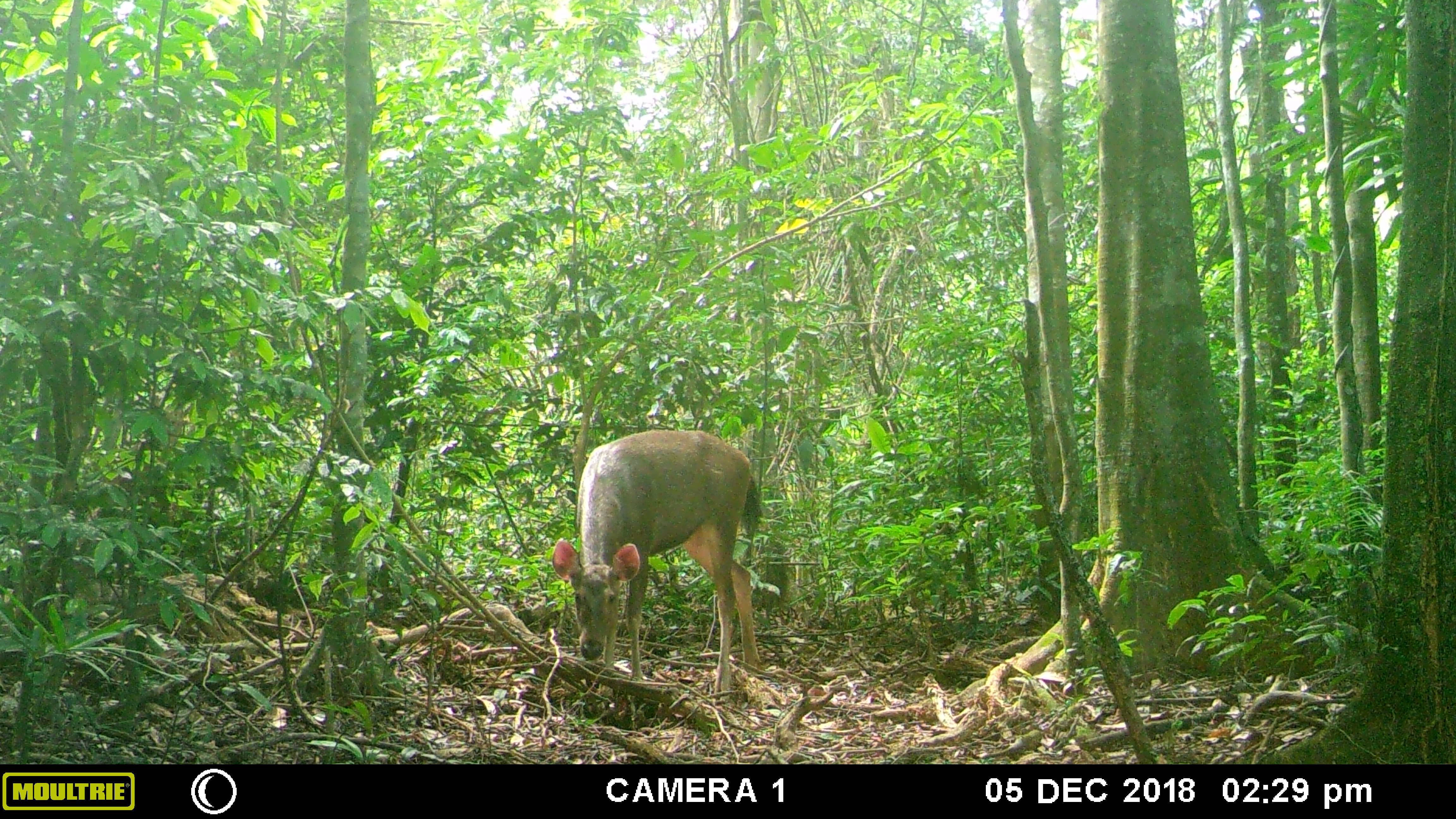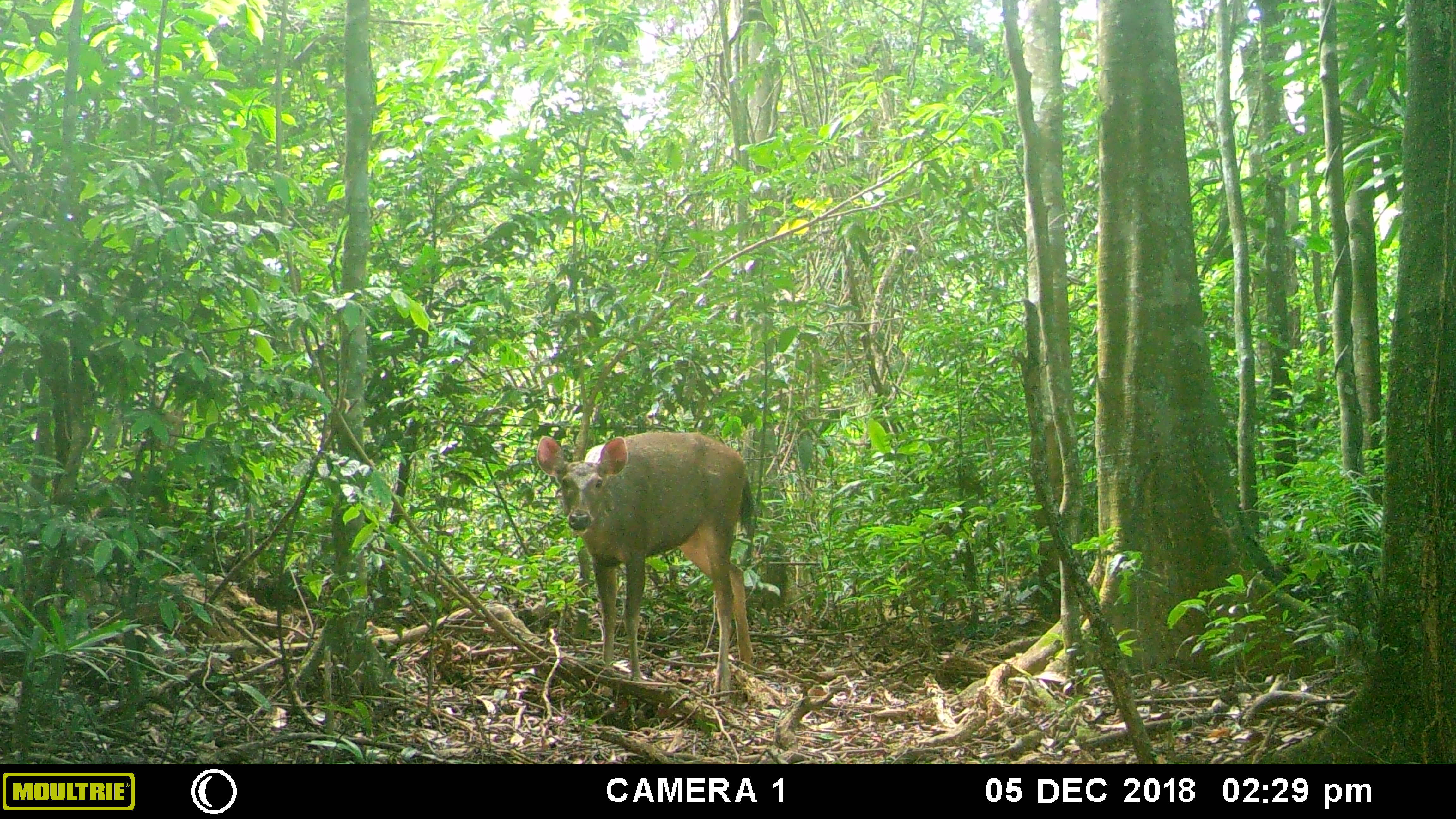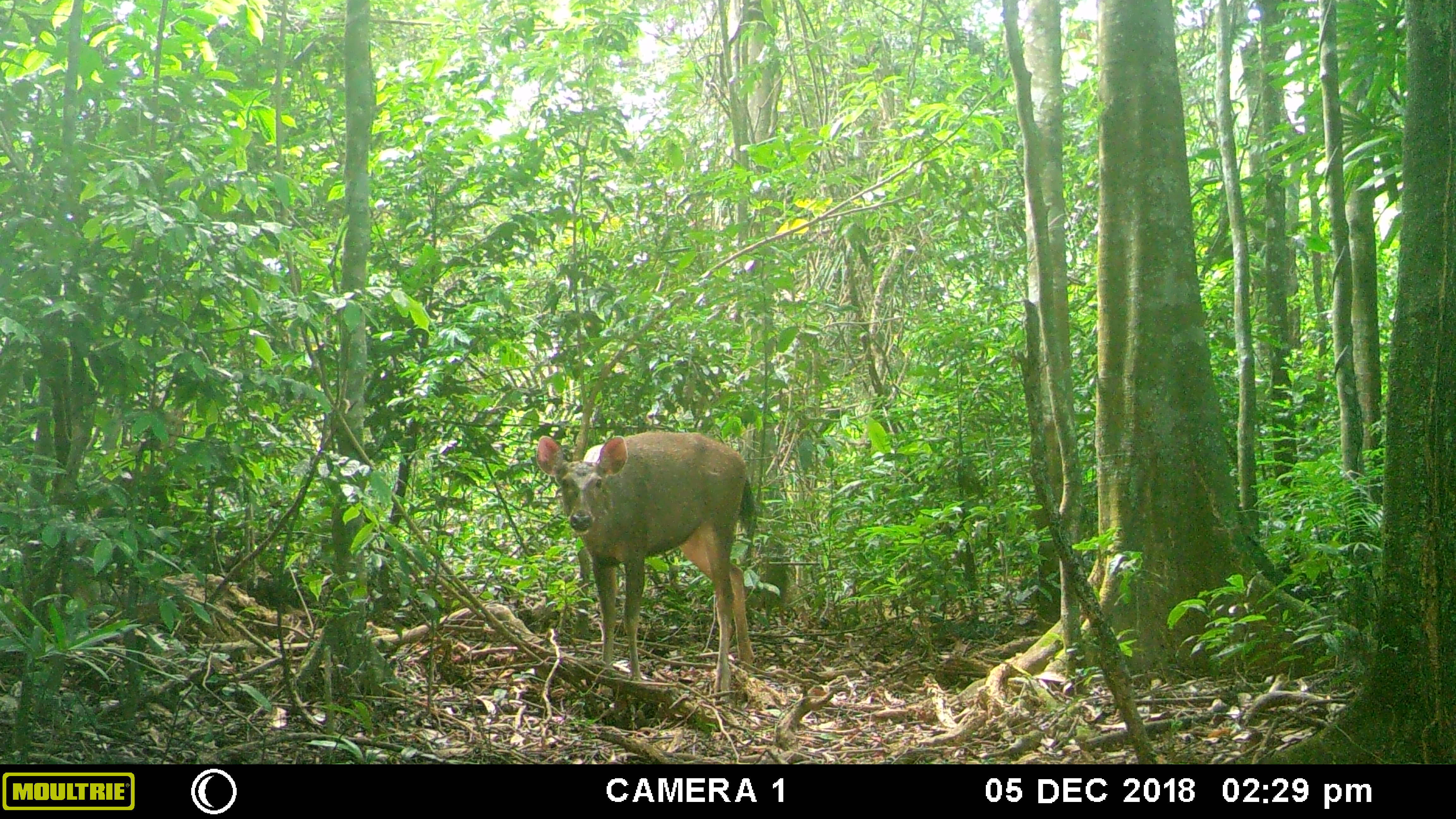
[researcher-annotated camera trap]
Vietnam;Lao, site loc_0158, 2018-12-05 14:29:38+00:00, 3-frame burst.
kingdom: Animalia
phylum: Chordata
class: Mammalia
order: Artiodactyla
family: Cervidae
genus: Rusa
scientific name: Rusa unicolor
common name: sambar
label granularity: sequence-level